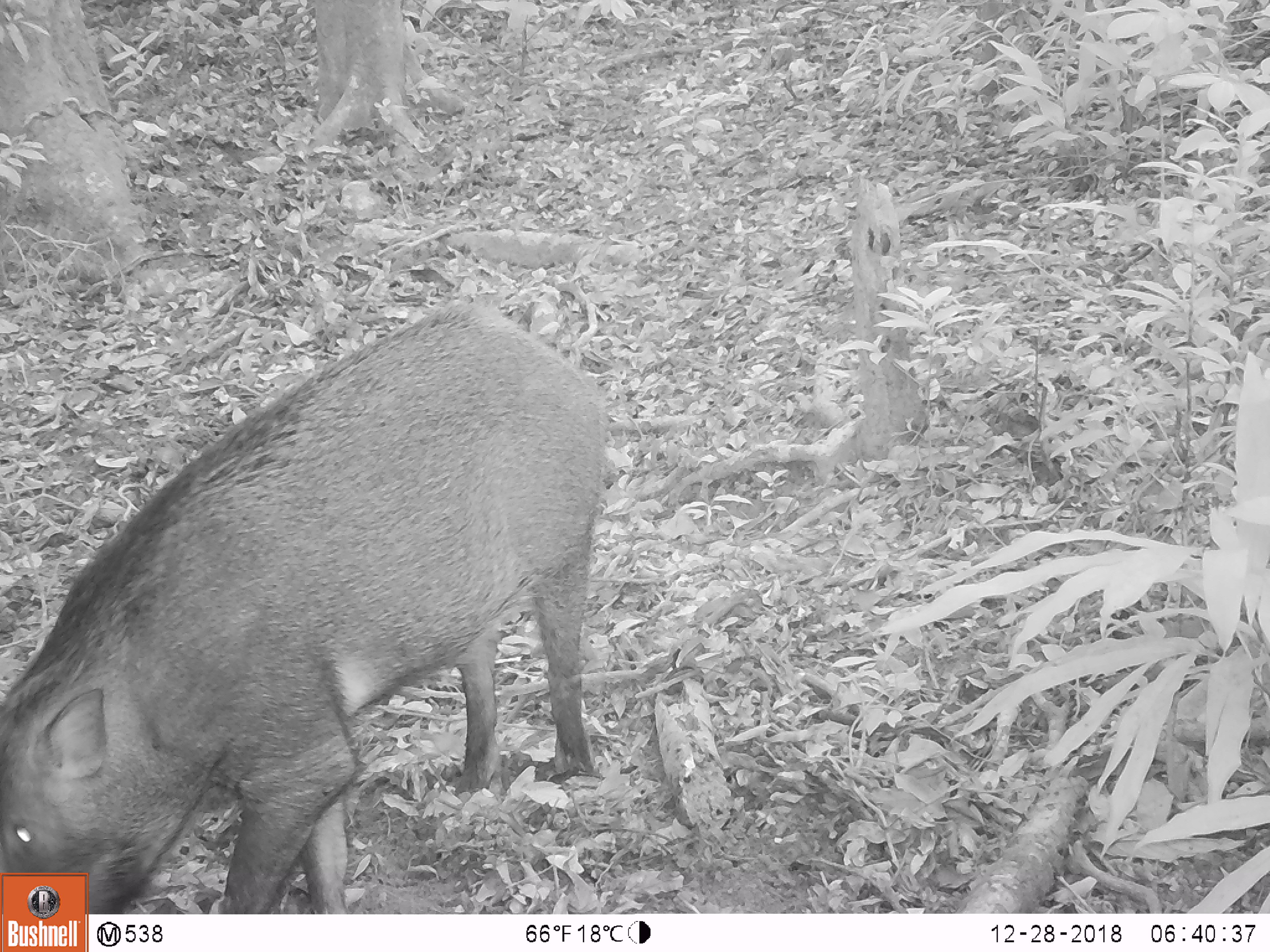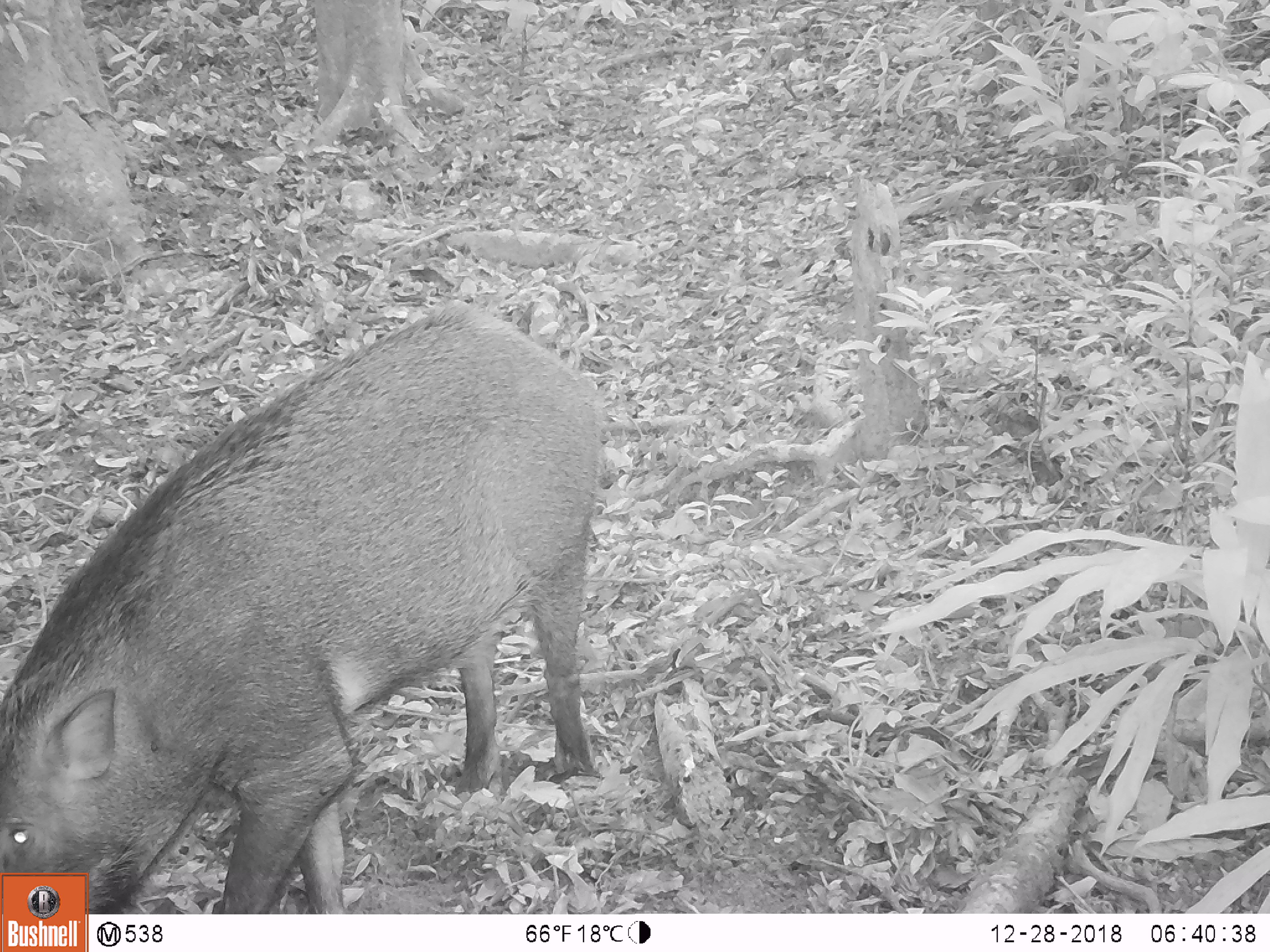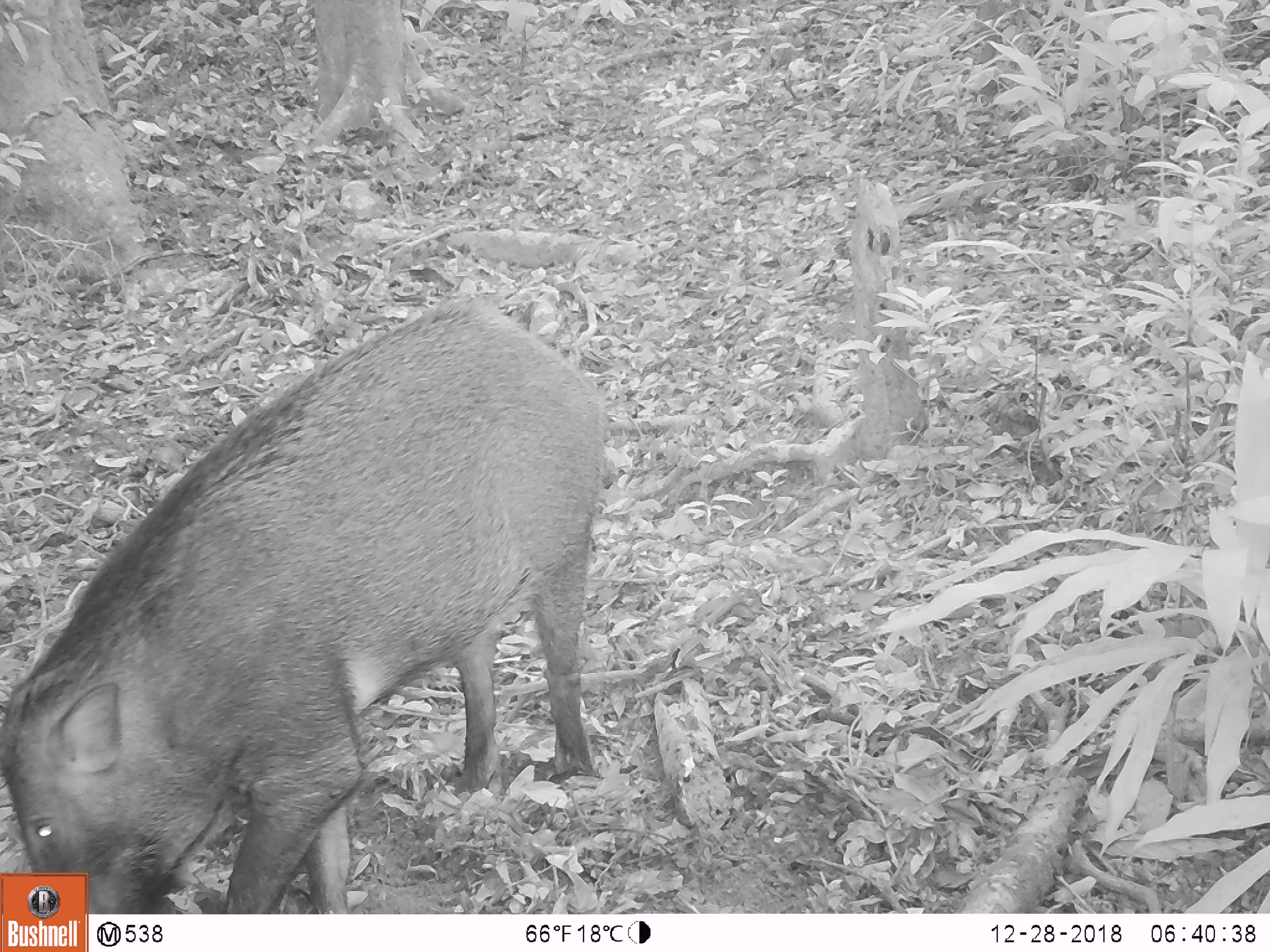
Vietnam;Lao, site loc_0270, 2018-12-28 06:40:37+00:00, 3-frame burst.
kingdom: Animalia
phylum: Chordata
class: Mammalia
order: Artiodactyla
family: Suidae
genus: Sus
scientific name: Sus scrofa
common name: eurasian wild pig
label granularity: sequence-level